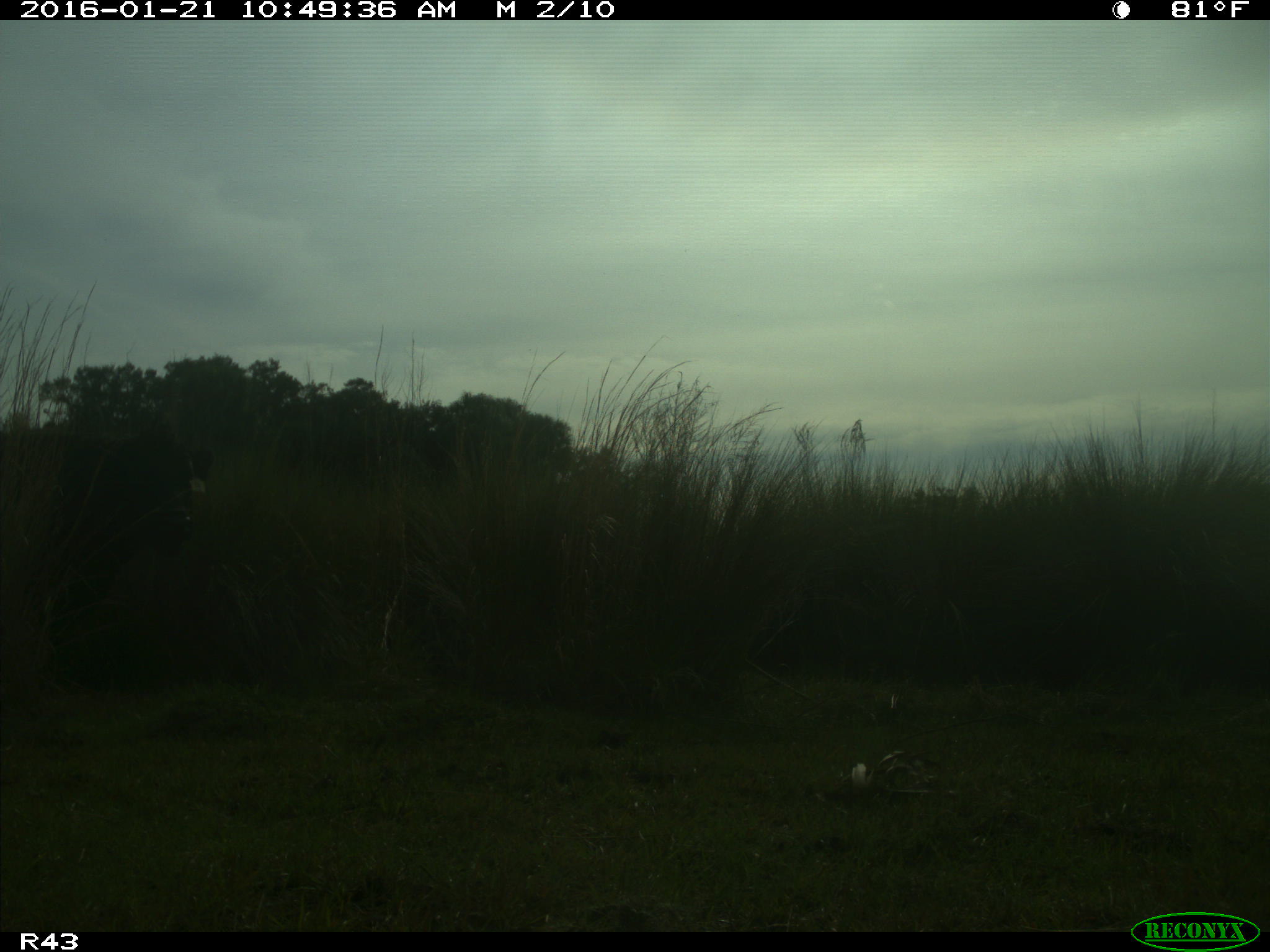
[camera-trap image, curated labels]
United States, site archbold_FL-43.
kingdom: Animalia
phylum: Chordata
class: Mammalia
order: Artiodactyla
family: Bovidae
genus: Bos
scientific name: Bos taurus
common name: domestic cow